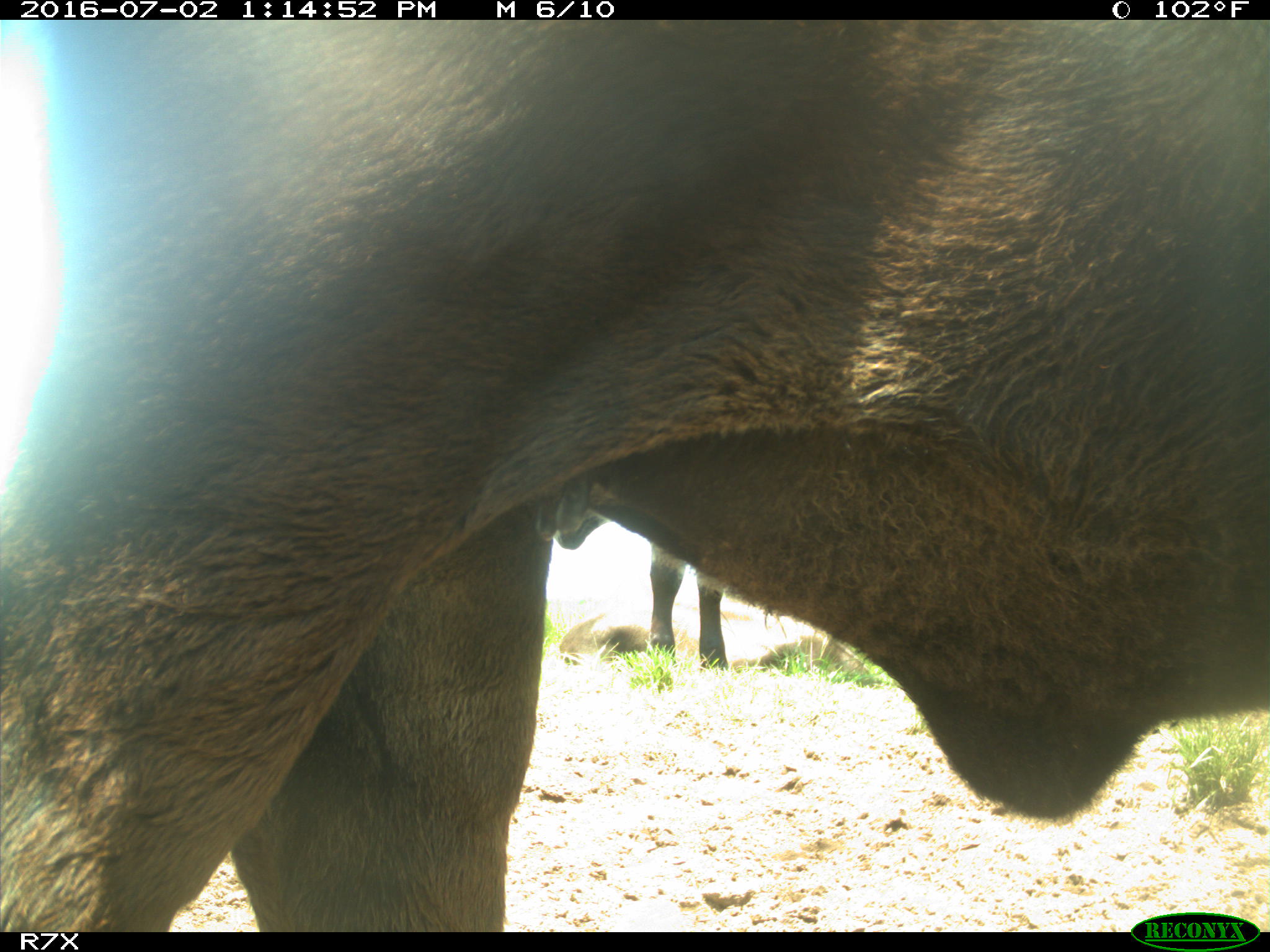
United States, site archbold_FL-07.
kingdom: Animalia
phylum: Chordata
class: Mammalia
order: Artiodactyla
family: Bovidae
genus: Bos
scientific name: Bos taurus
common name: domestic cow